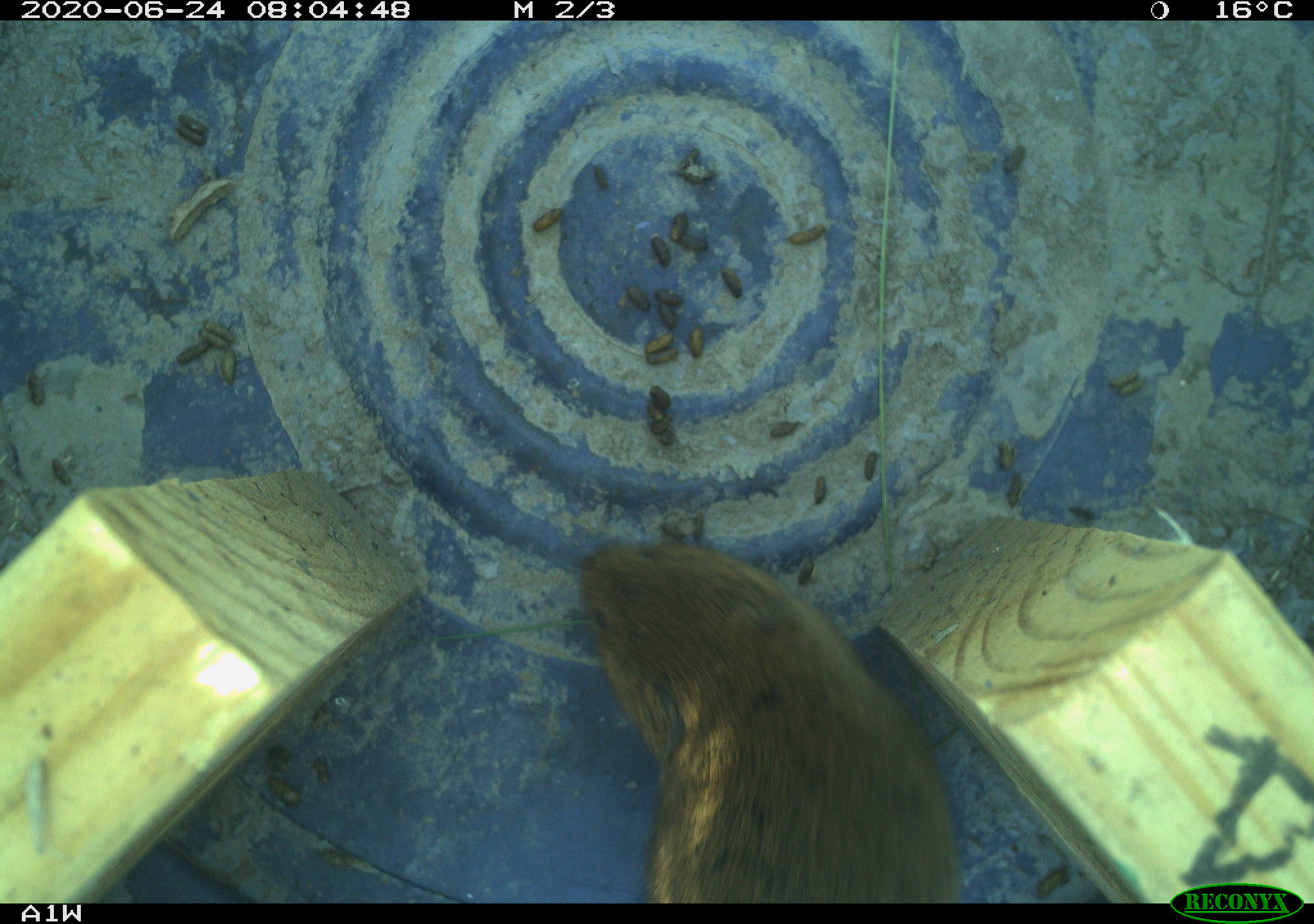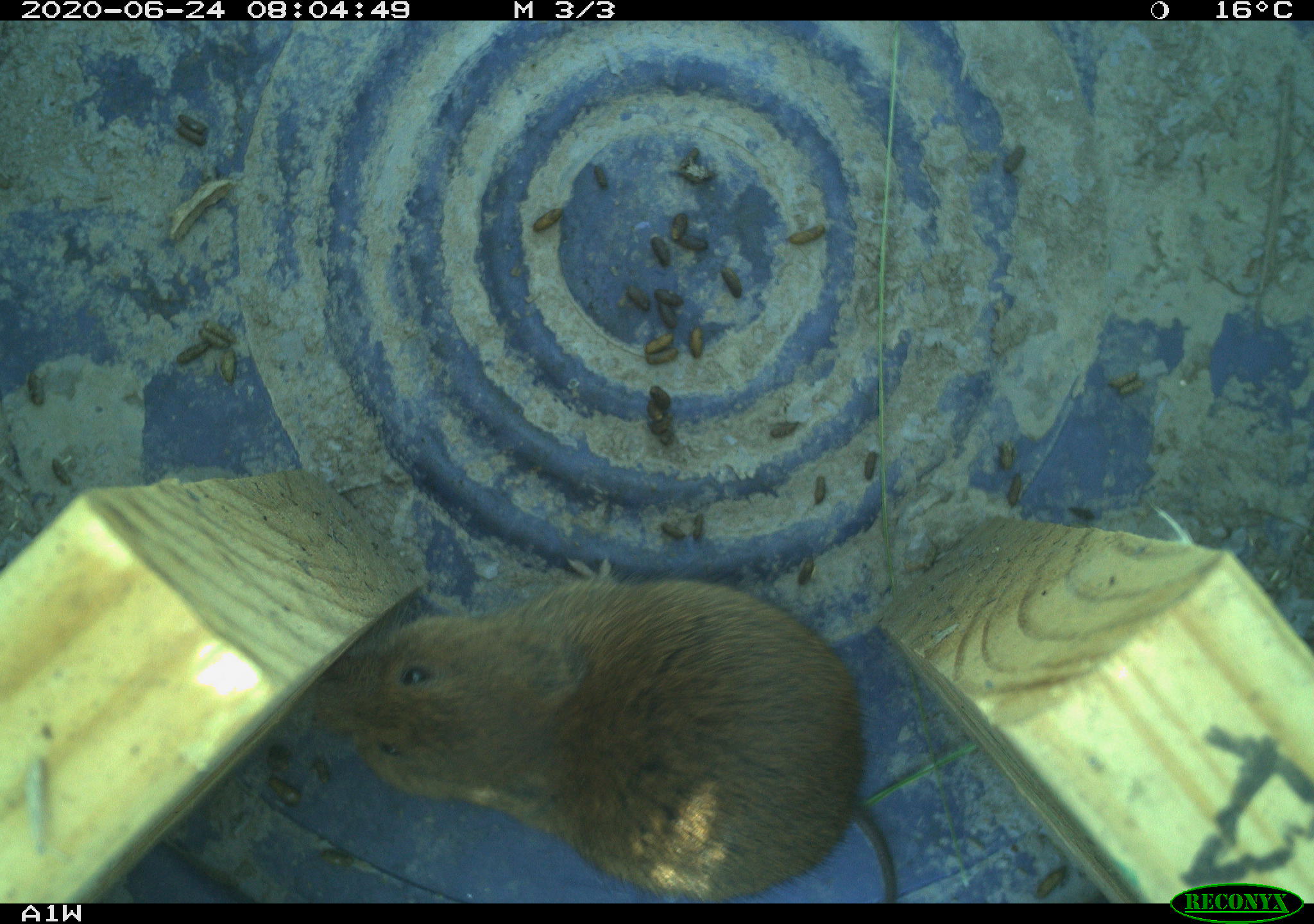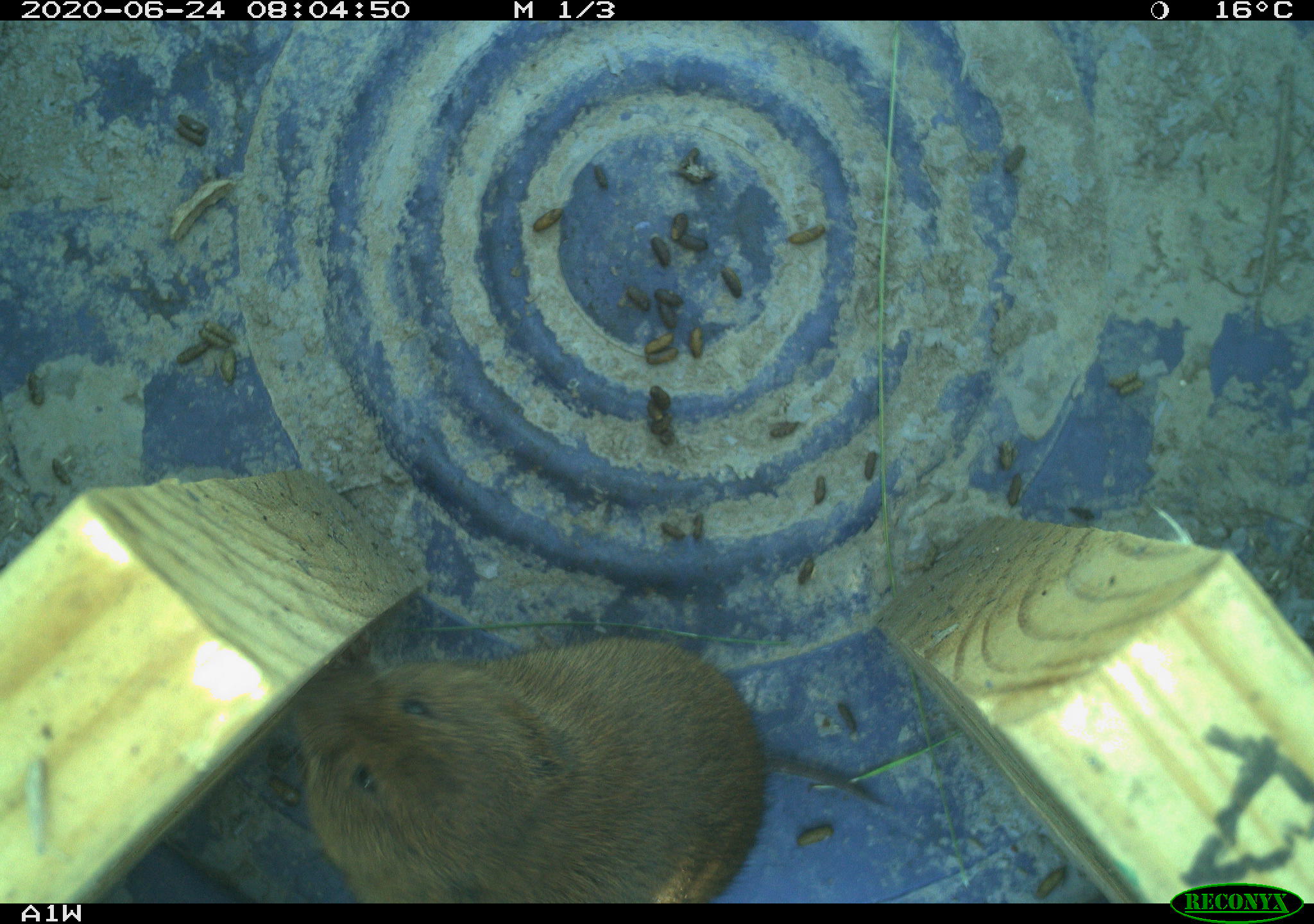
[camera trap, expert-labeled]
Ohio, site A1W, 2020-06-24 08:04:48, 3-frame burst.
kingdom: Animalia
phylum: Chordata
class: Mammalia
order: Rodentia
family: Cricetidae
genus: Microtus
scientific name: Microtus pennsylvanicus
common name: meadow vole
Meadow vole (Microtus pennsylvanicus).